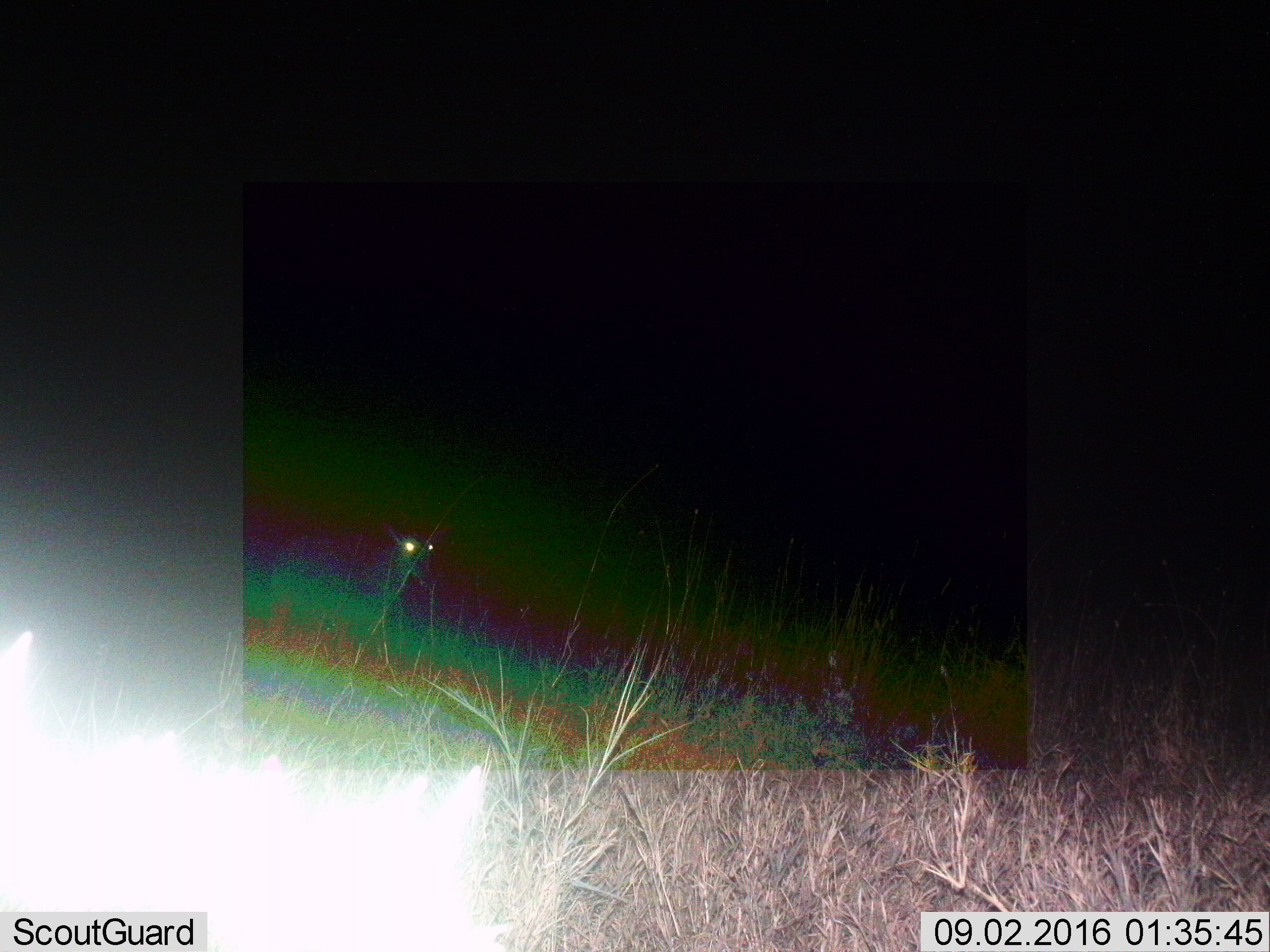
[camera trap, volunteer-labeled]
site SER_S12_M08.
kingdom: Animalia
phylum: Chordata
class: Mammalia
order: Artiodactyla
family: Bovidae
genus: Redunca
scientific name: Redunca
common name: reedbuck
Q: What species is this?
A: Reedbuck (Redunca).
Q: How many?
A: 1.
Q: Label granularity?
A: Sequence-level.